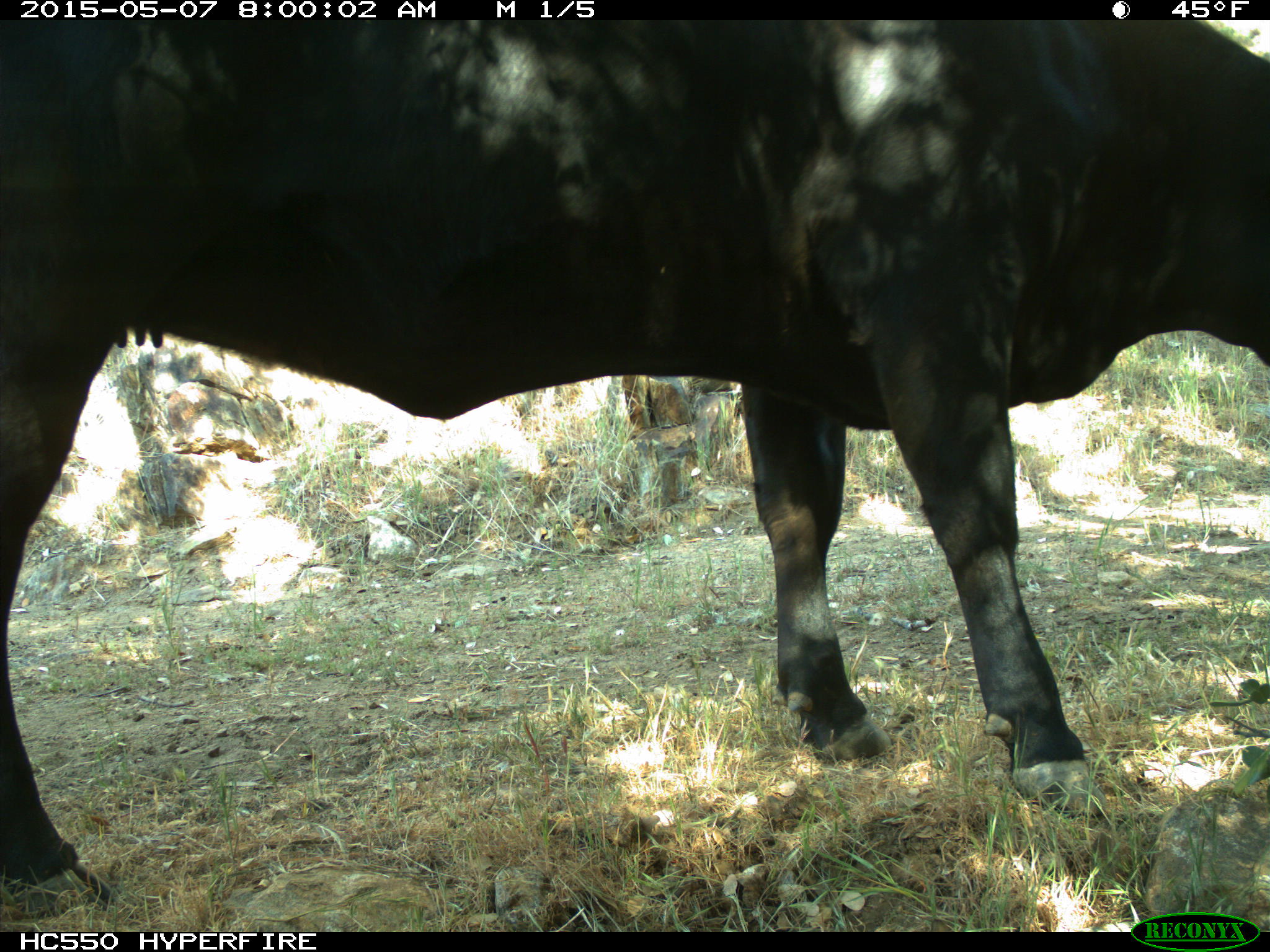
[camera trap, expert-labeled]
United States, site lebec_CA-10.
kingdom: Animalia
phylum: Chordata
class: Mammalia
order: Artiodactyla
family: Bovidae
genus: Bos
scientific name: Bos taurus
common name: domestic cow